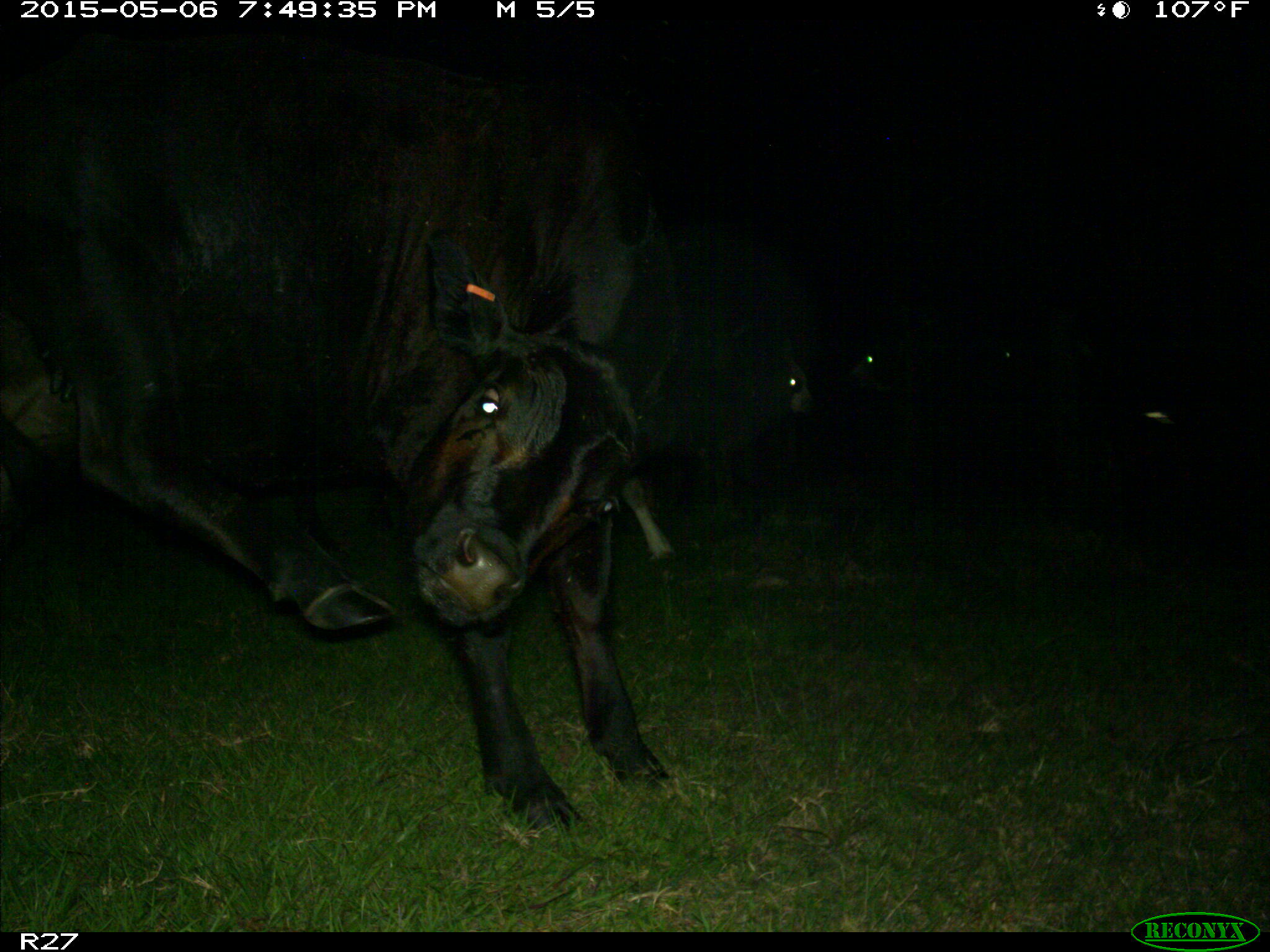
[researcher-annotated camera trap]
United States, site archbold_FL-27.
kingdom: Animalia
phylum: Chordata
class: Mammalia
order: Artiodactyla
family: Bovidae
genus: Bos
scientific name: Bos taurus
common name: domestic cow